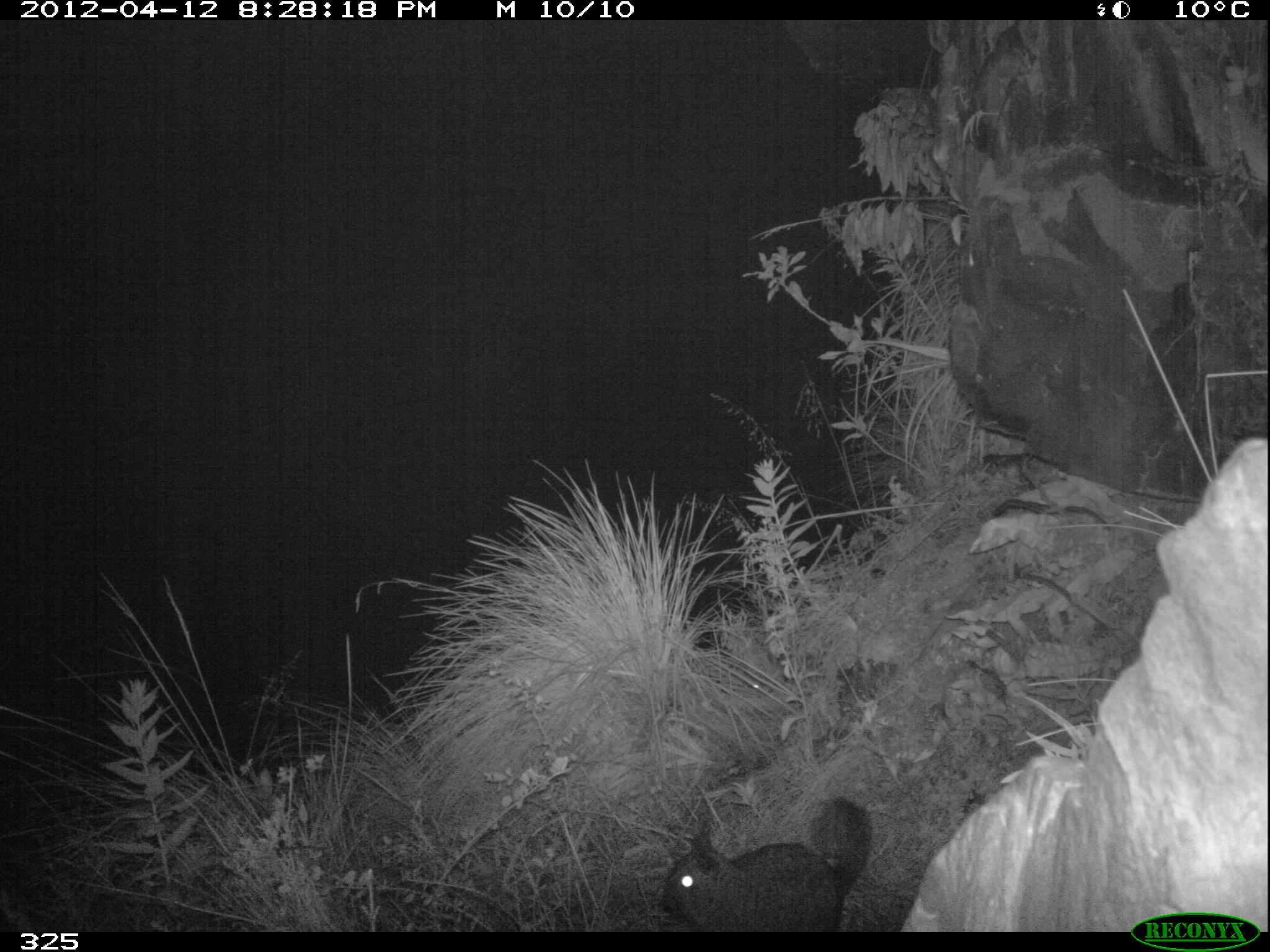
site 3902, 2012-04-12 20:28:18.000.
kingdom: Animalia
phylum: Chordata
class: Mammalia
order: Rodentia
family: Chinchillidae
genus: Lagidium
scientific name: Lagidium viscacia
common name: mountain viscacha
Lagidium viscacia (mountain viscacha).